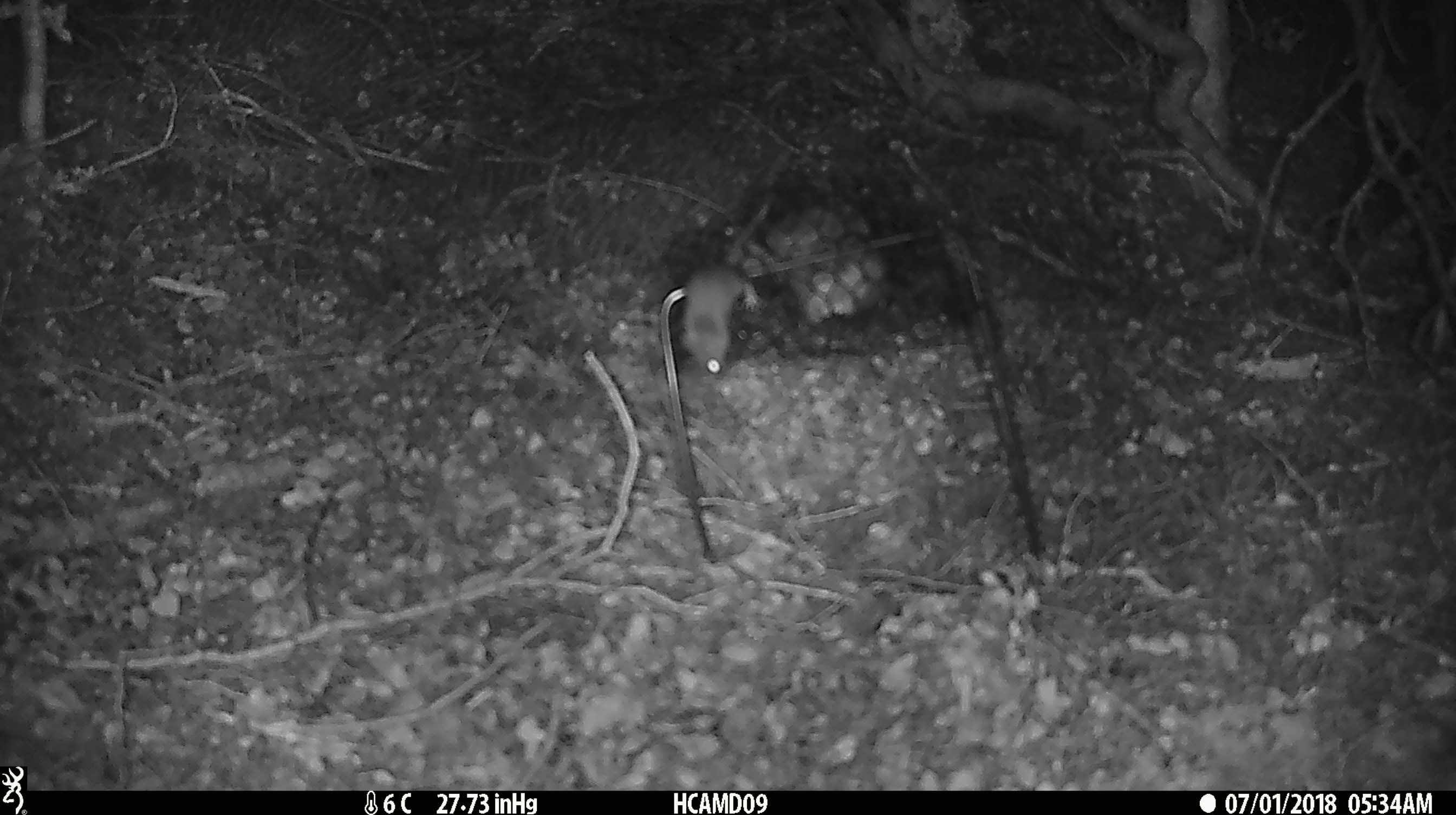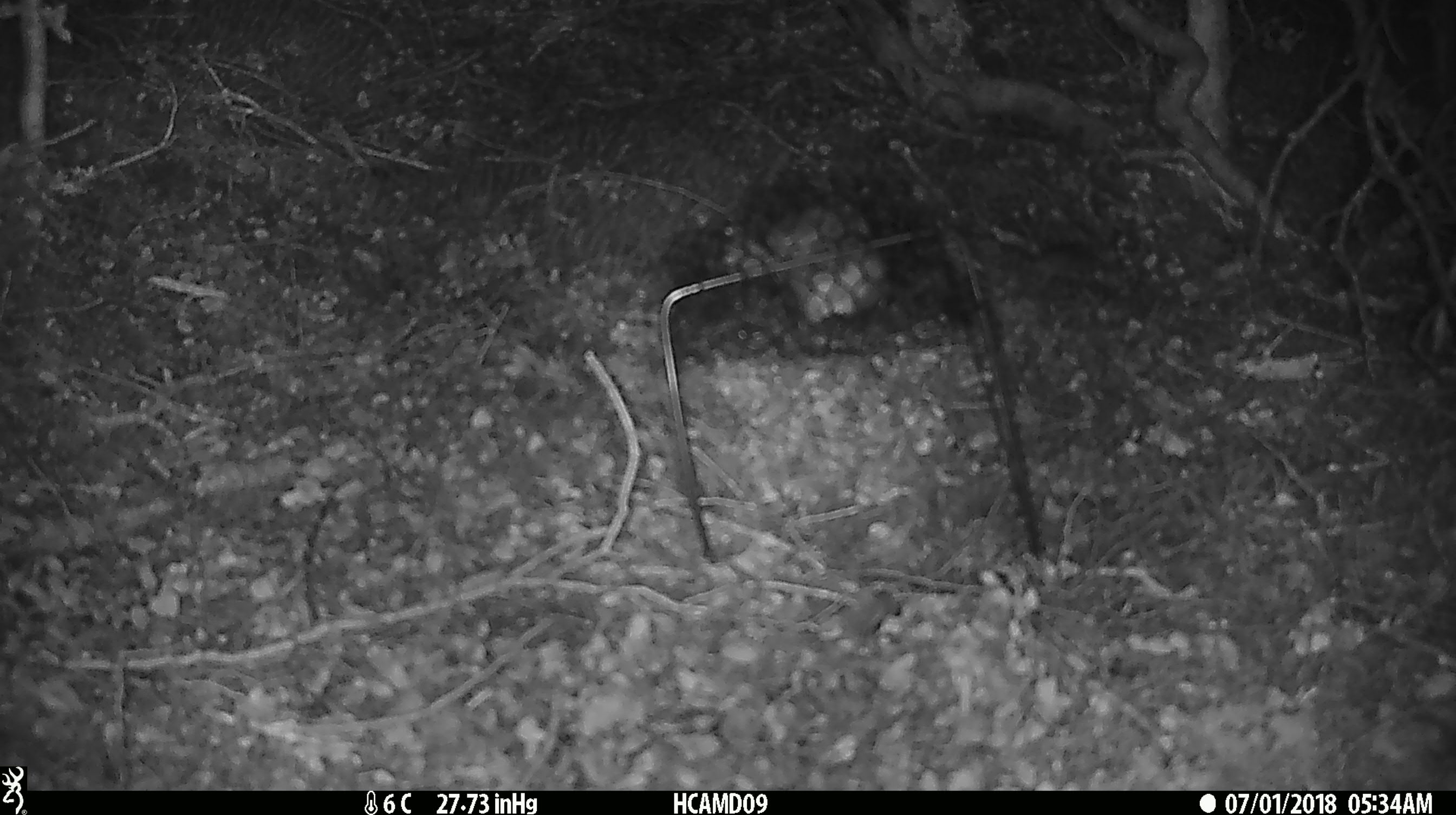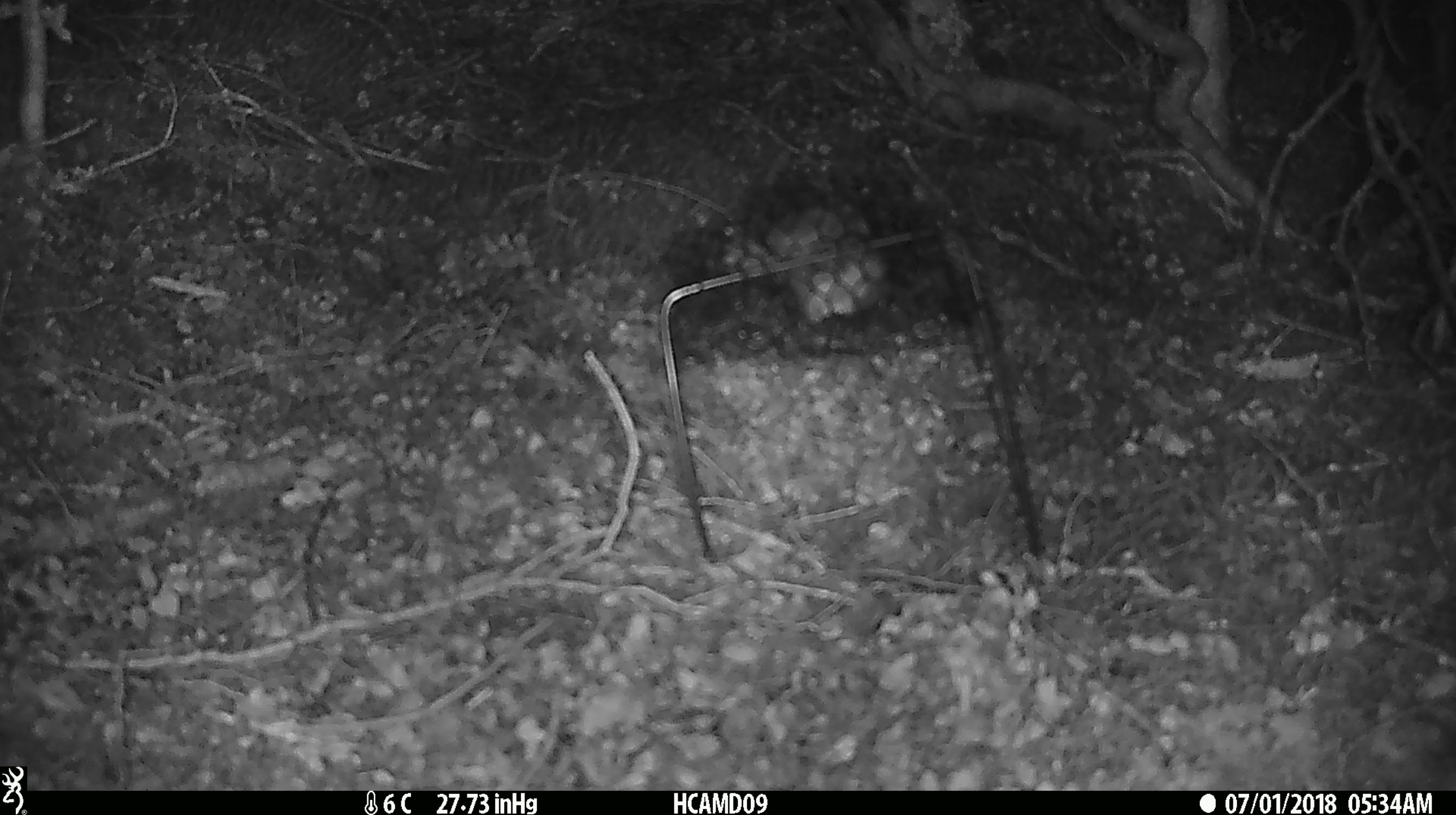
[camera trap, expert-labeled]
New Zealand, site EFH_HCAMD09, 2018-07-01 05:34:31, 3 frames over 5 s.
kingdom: Animalia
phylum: Chordata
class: Mammalia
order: Rodentia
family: Muridae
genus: Mus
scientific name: Mus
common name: mouse